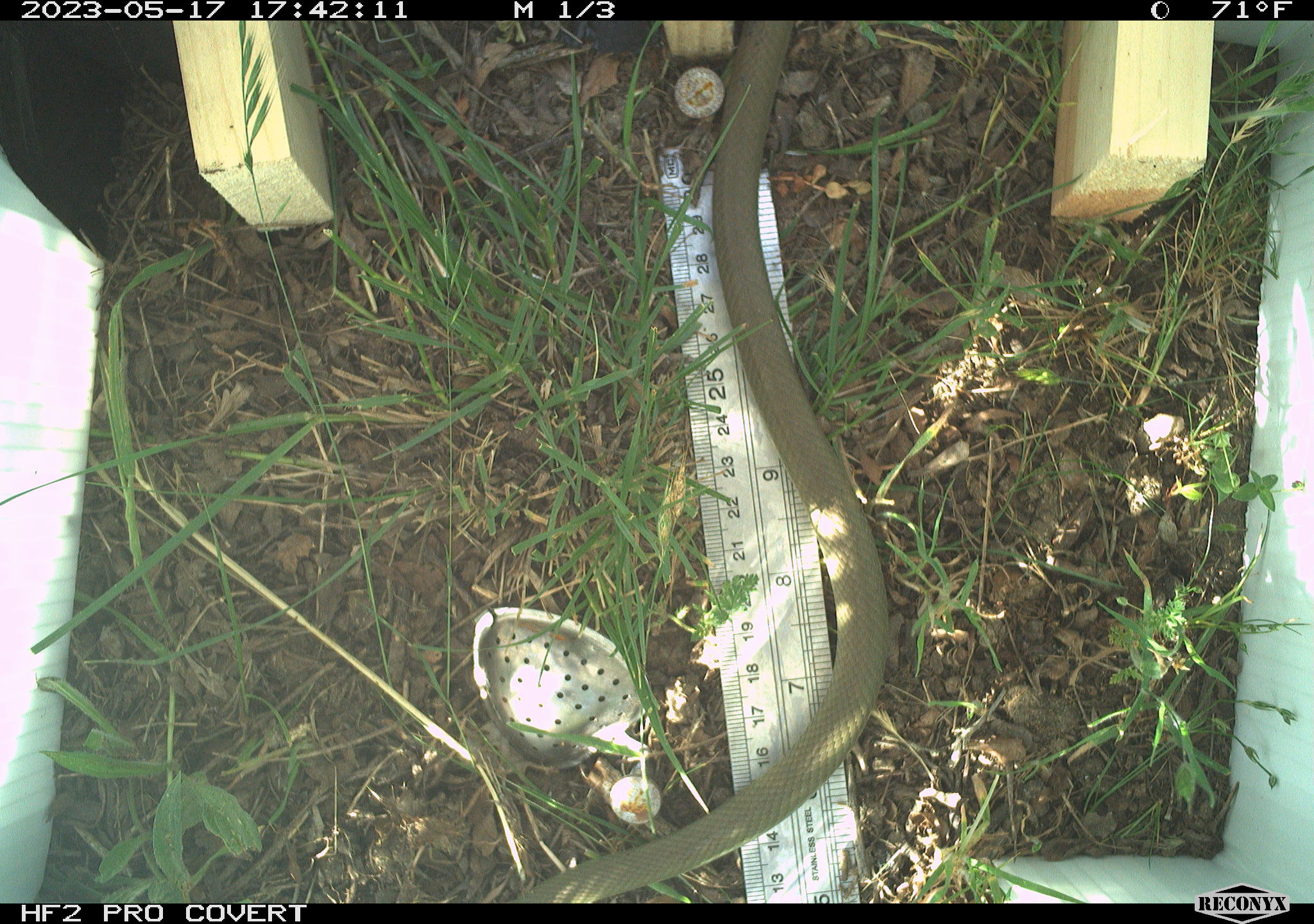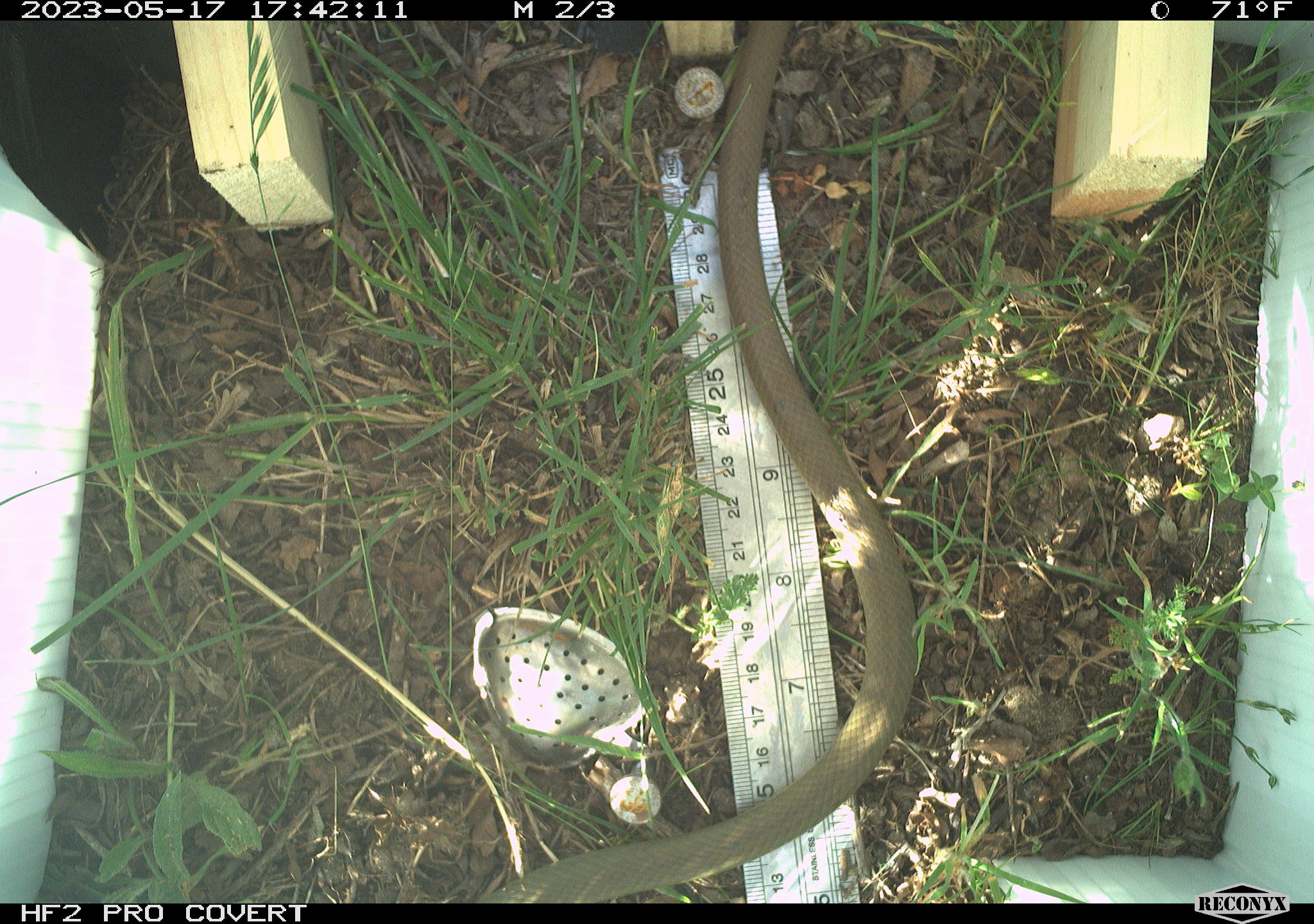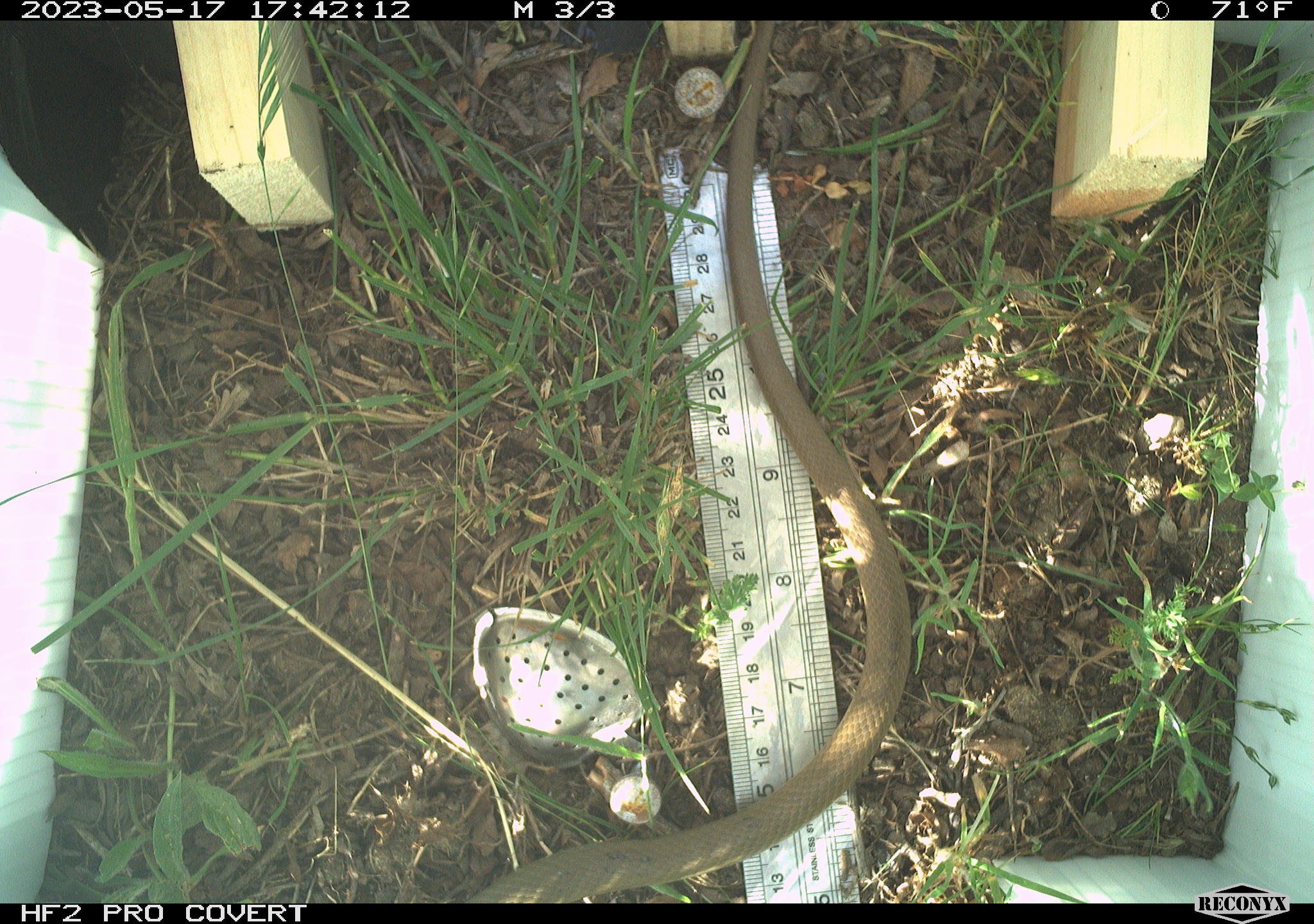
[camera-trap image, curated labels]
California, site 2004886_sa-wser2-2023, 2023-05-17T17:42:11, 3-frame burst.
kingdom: Animalia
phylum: Chordata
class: Reptilia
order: Squamata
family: Colubridae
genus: Coluber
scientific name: Coluber constrictor mormon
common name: western yellow-bellied racer